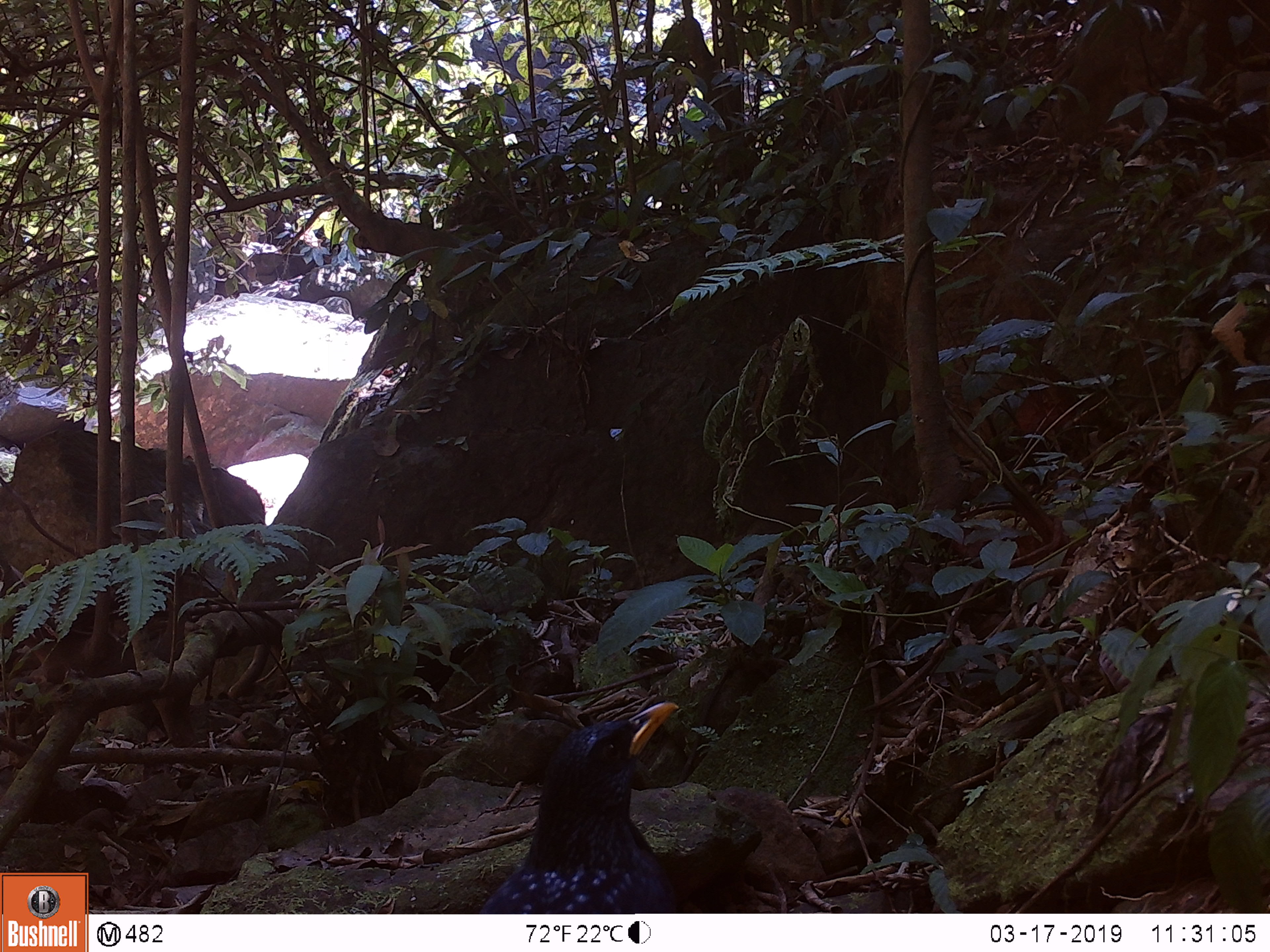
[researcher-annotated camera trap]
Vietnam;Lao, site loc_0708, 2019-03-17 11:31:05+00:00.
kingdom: Animalia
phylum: Chordata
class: Aves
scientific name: Aves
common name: bird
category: unidentified bird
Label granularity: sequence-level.